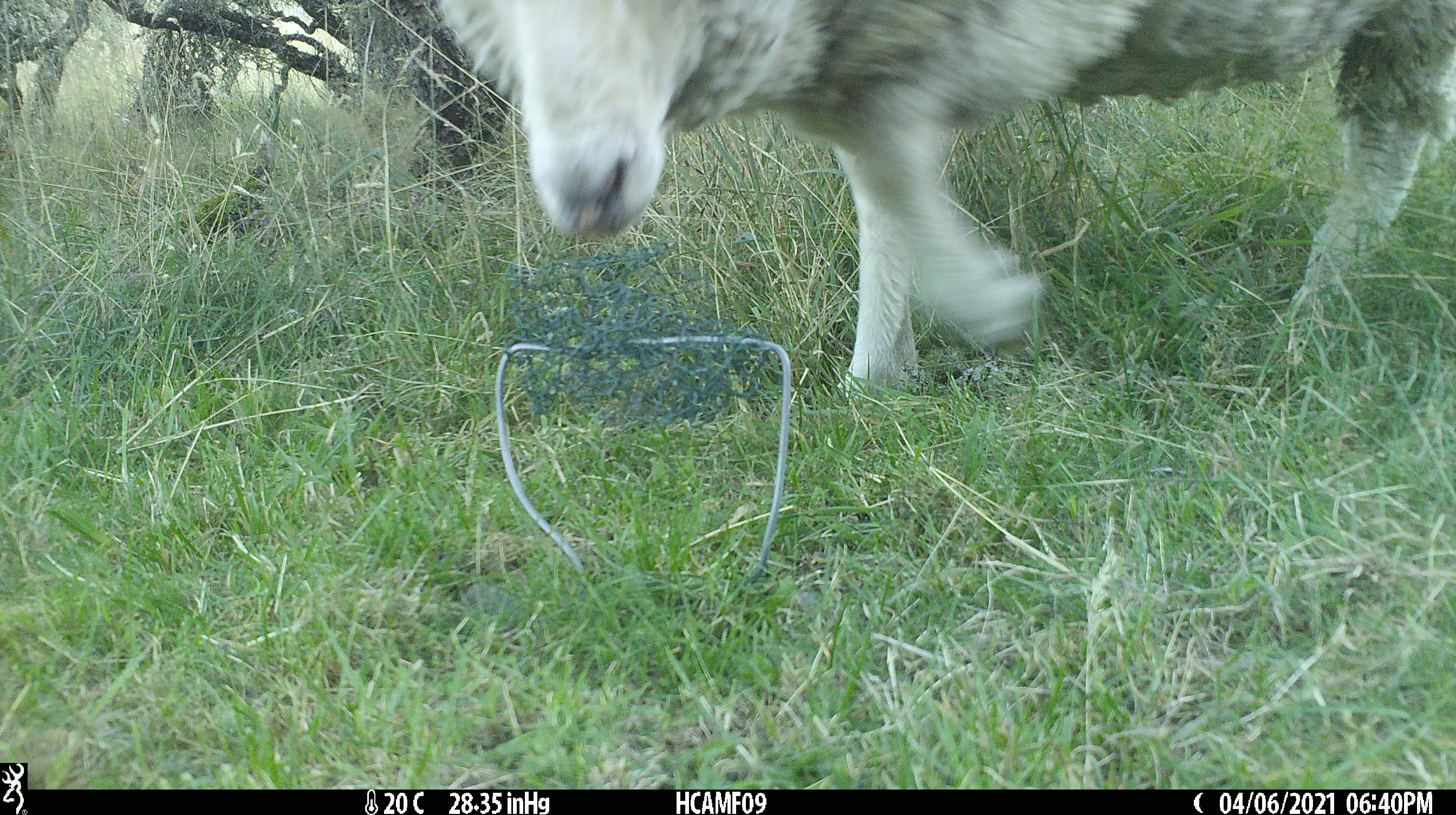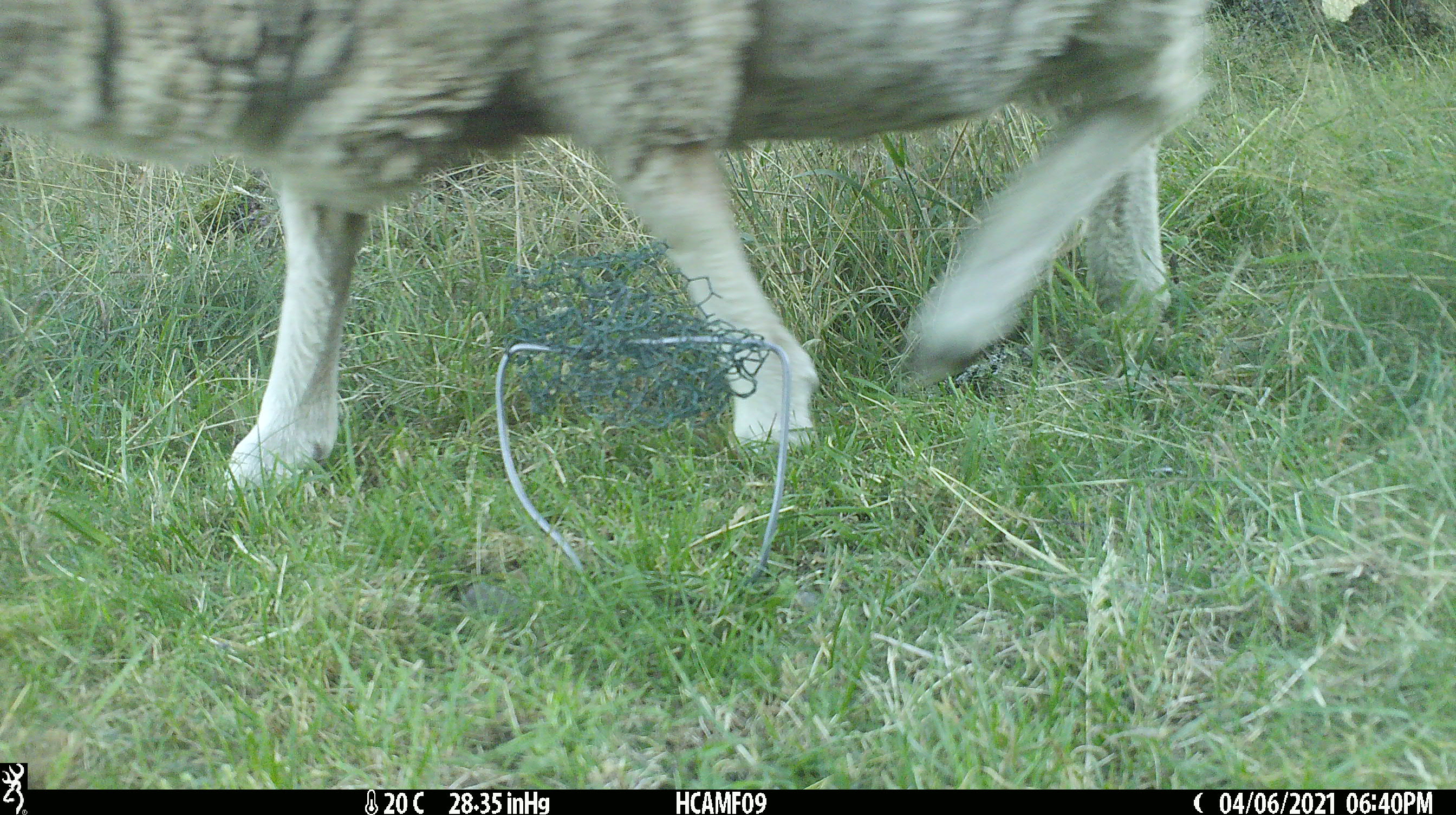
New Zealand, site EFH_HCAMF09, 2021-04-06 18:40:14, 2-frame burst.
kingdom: Animalia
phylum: Chordata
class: Mammalia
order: Artiodactyla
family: Bovidae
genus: Ovis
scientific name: Ovis aries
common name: domestic sheep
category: sheep